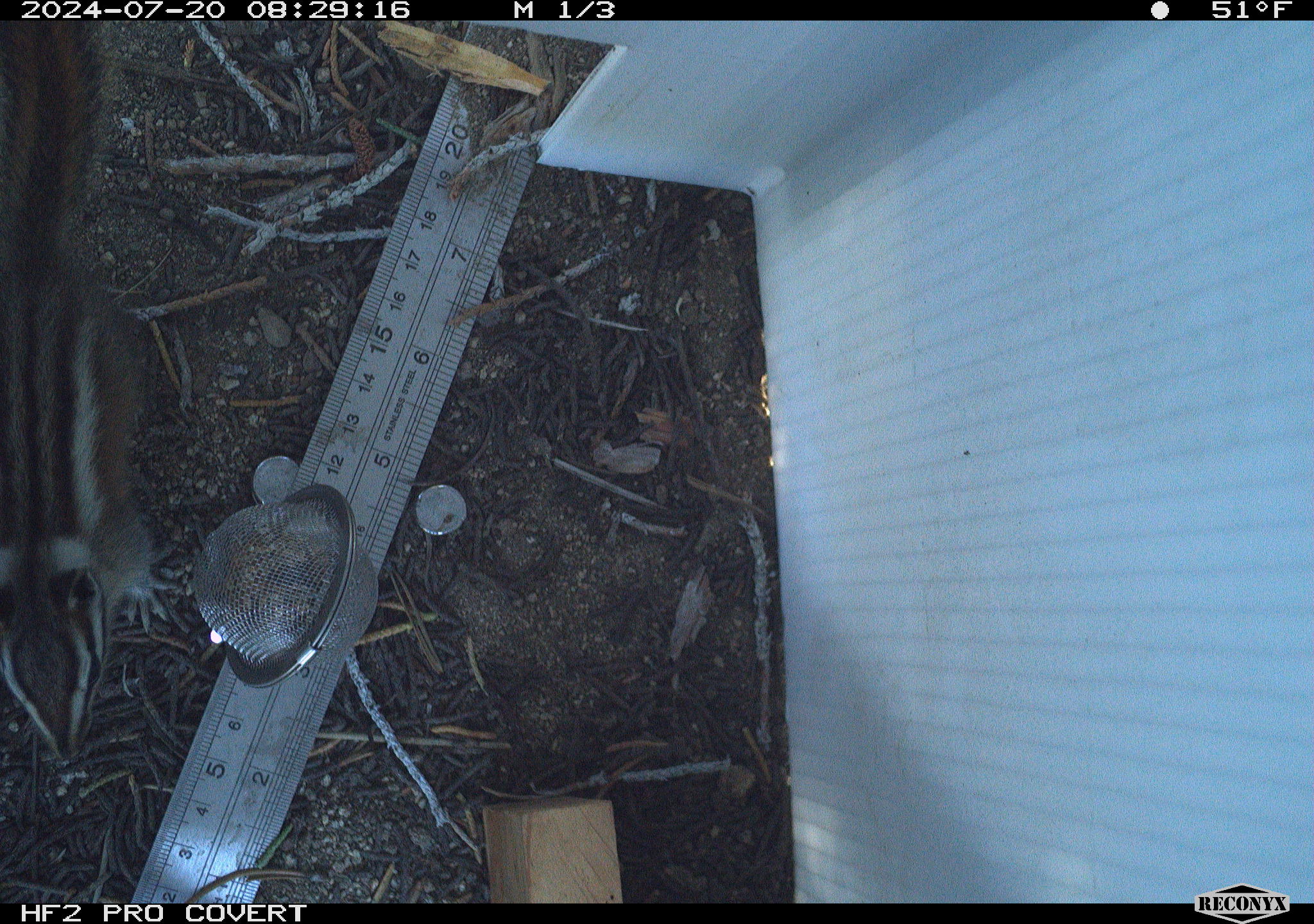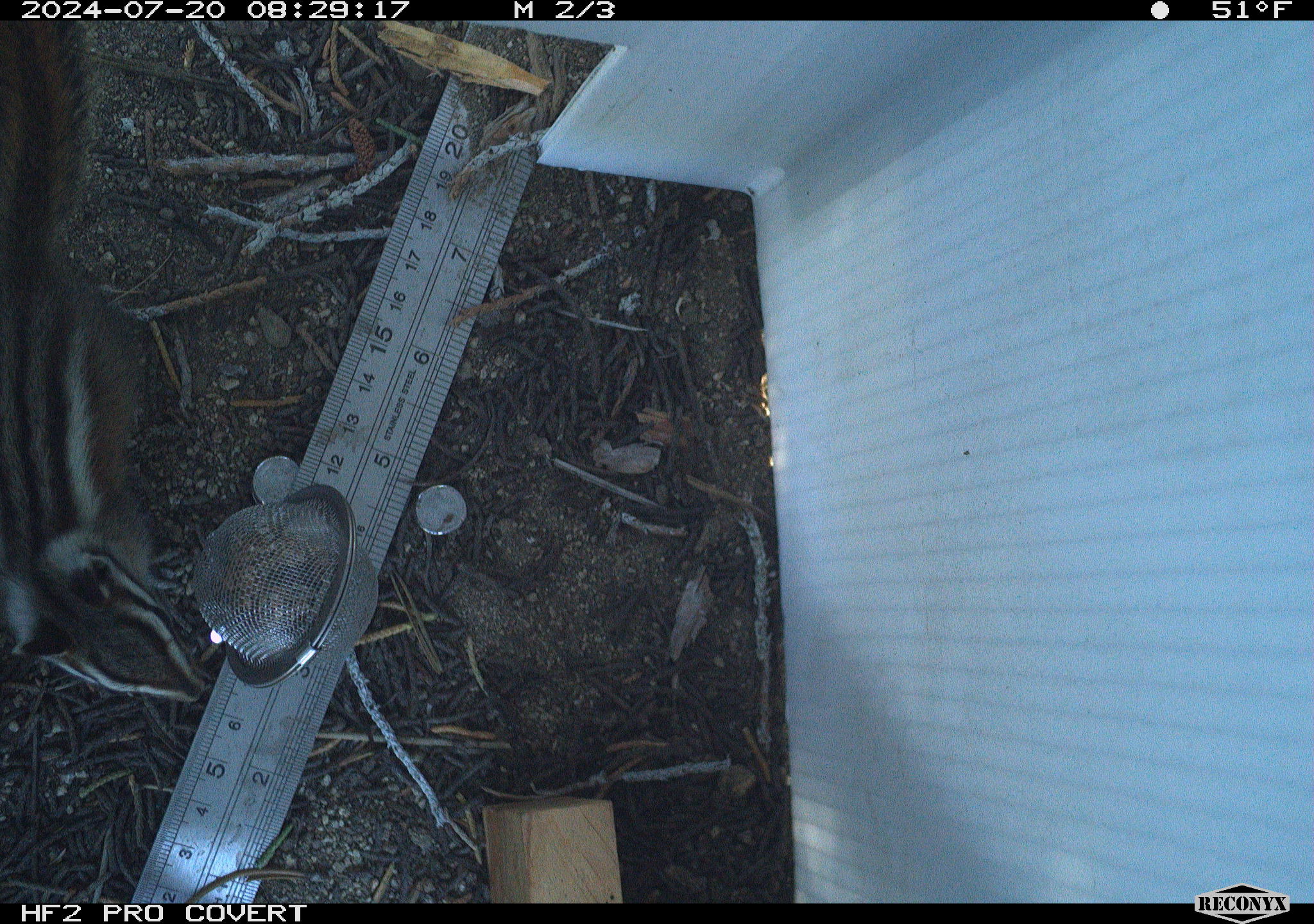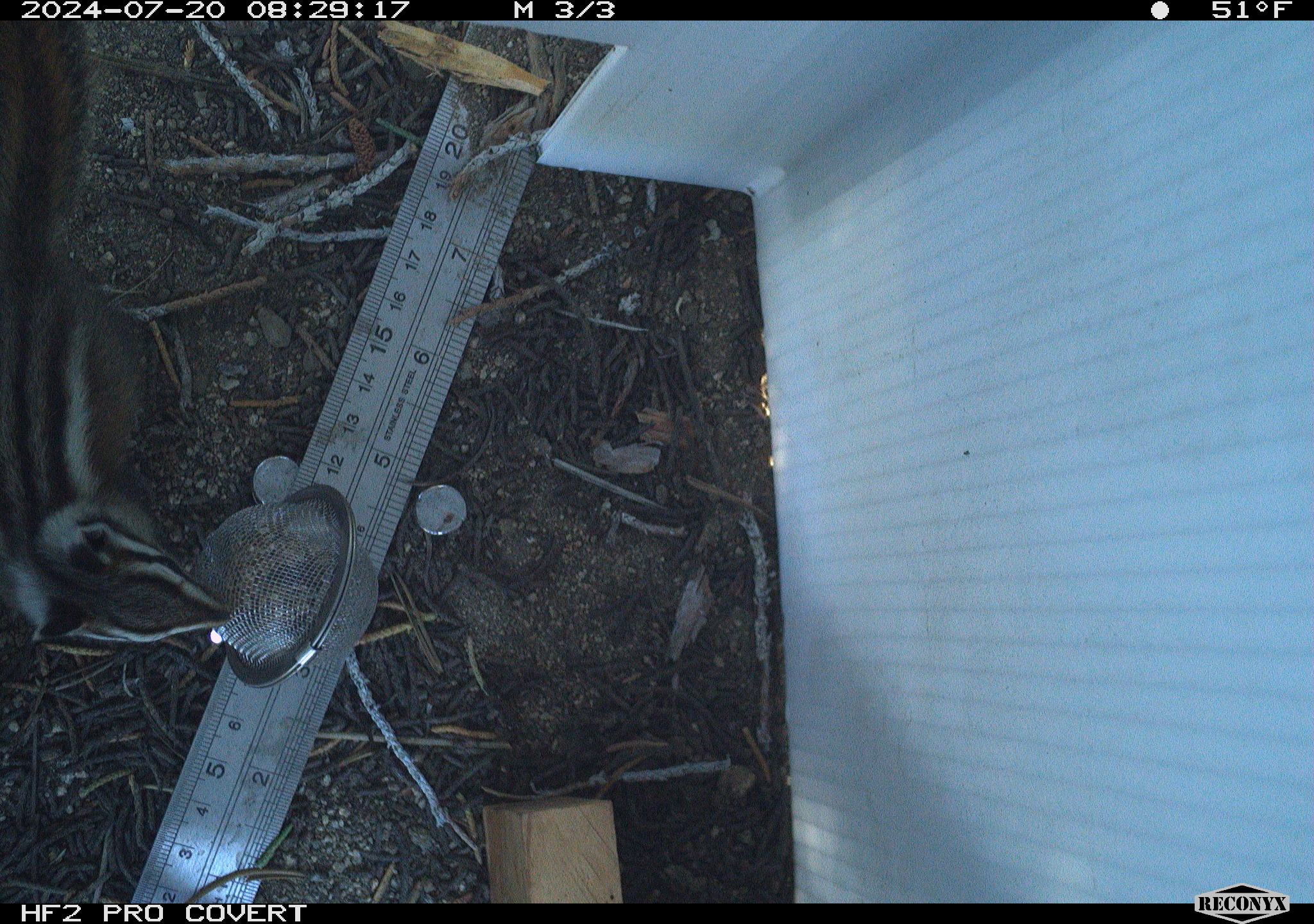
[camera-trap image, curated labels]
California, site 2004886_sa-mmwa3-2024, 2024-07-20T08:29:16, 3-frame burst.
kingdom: Animalia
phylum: Chordata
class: Mammalia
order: Rodentia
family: Sciuridae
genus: Neotamias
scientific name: Neotamias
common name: western chipmunks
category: neotamias species